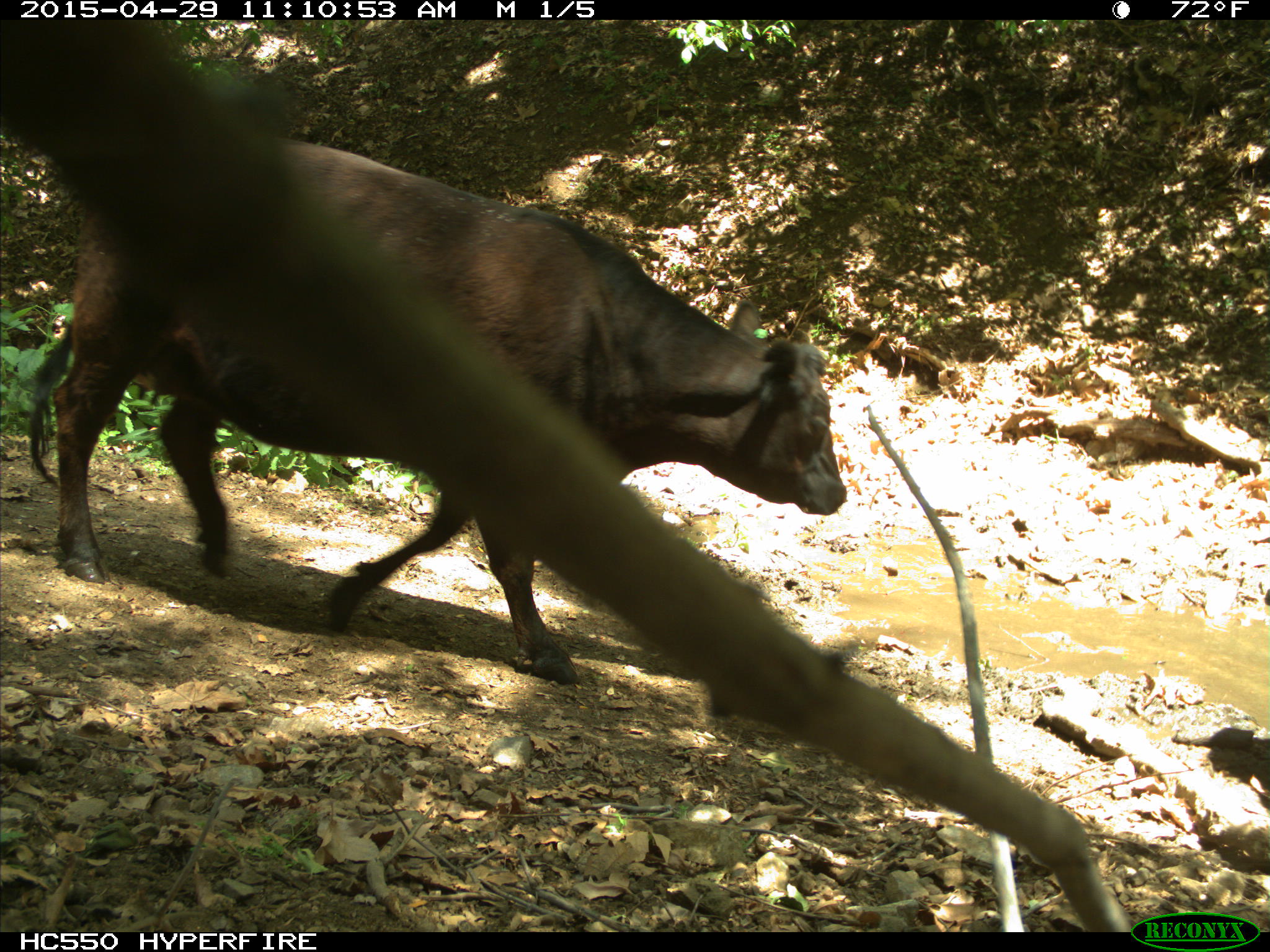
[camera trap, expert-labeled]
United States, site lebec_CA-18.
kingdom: Animalia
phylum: Chordata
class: Mammalia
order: Artiodactyla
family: Bovidae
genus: Bos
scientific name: Bos taurus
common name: domestic cow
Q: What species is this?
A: Bos taurus (domestic cow).